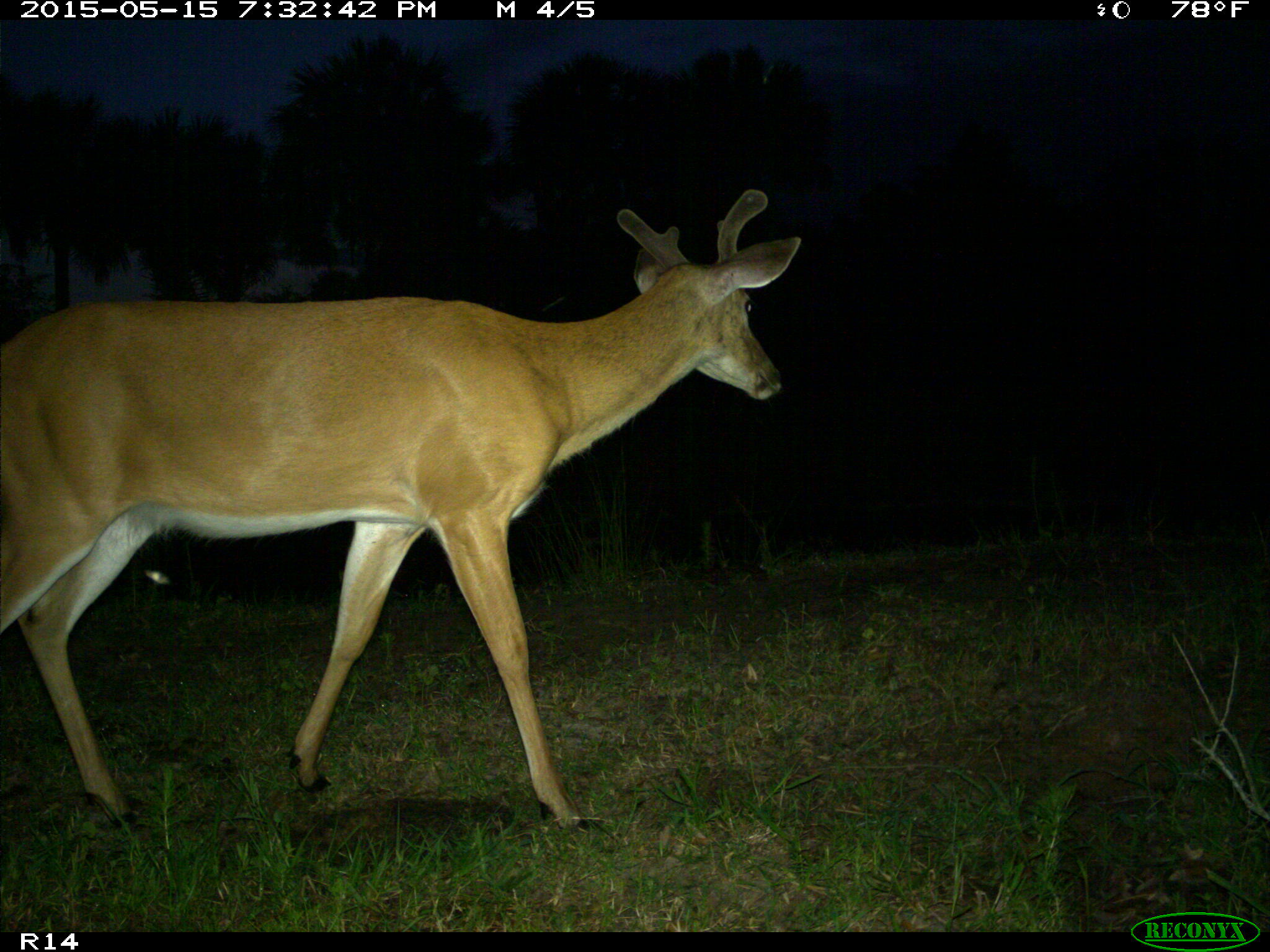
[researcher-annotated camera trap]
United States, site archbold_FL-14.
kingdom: Animalia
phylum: Chordata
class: Mammalia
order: Artiodactyla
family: Cervidae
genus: Odocoileus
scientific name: Odocoileus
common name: deer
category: unidentified deer